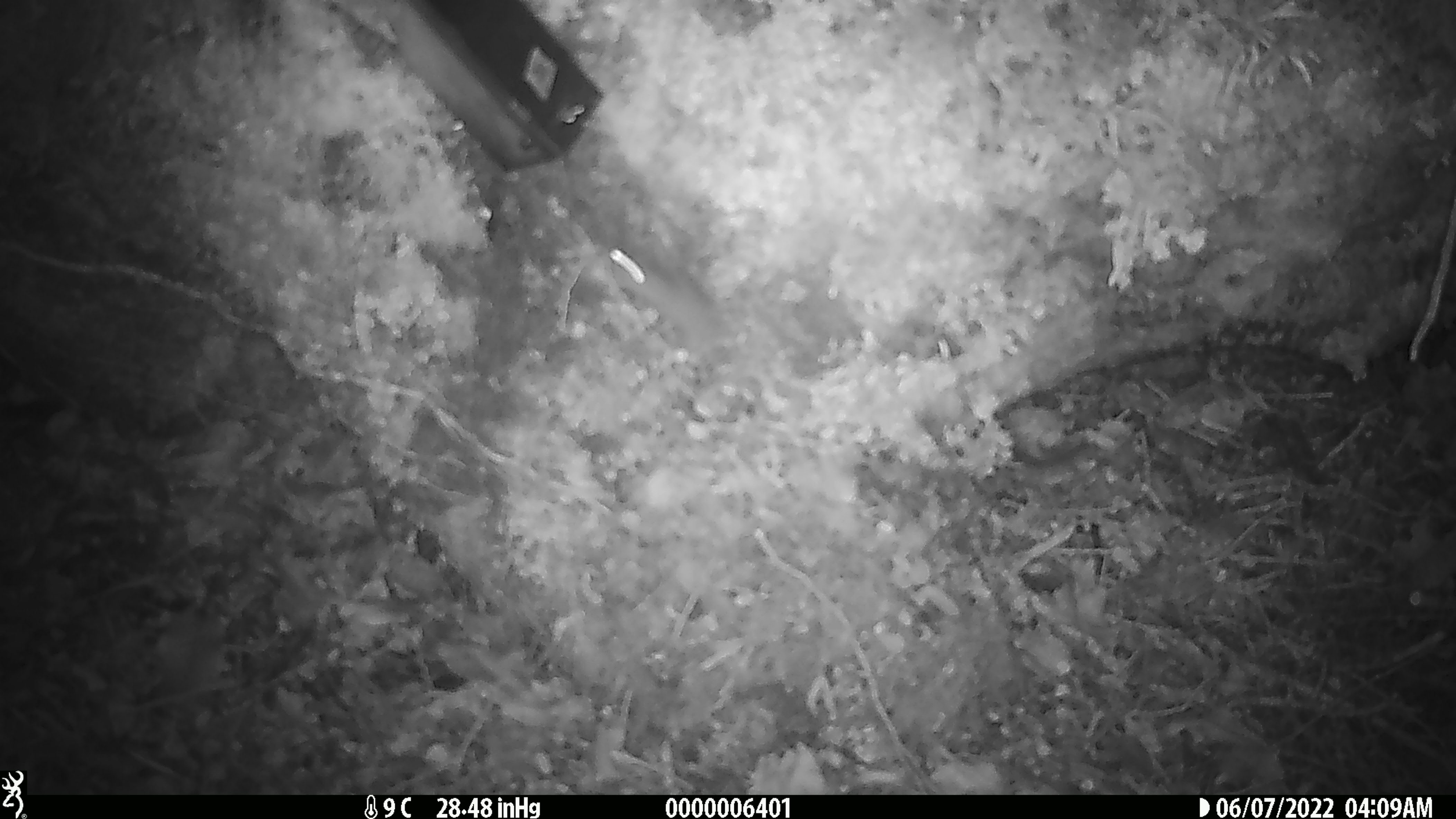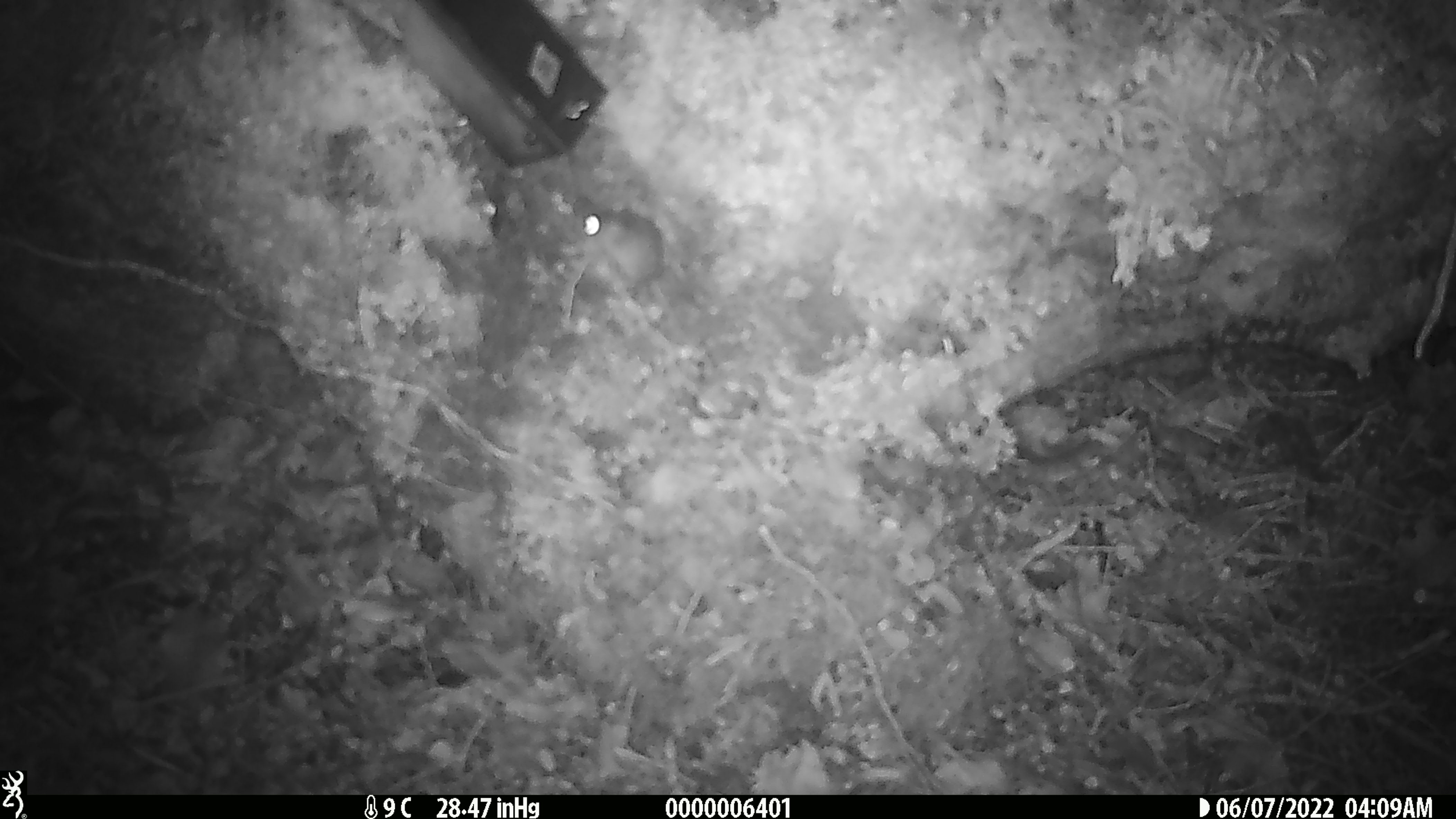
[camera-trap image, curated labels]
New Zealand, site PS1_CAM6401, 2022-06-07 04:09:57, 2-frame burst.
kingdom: Animalia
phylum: Chordata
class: Mammalia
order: Rodentia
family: Muridae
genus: Mus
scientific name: Mus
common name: mouse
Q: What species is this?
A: Mouse (Mus).